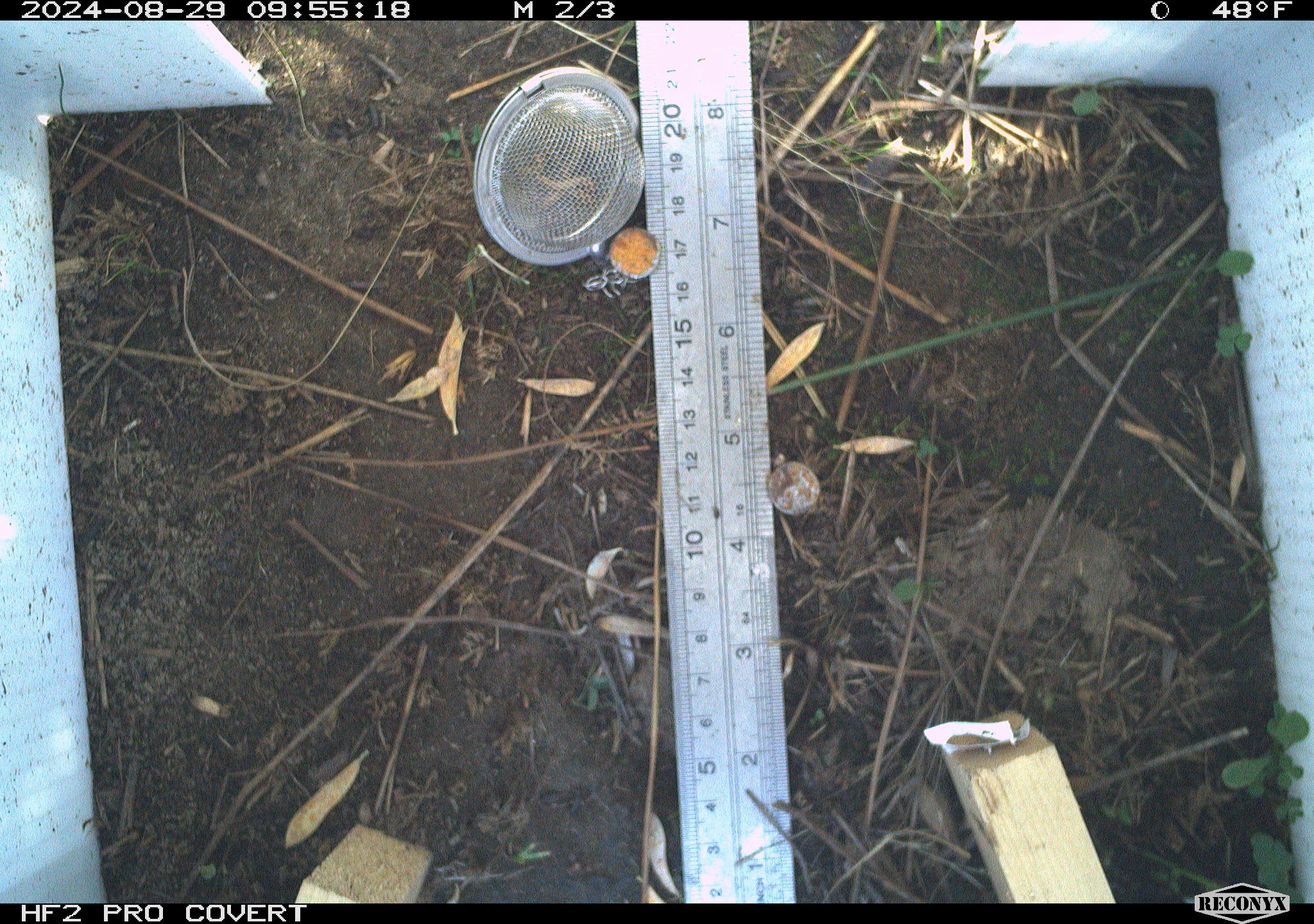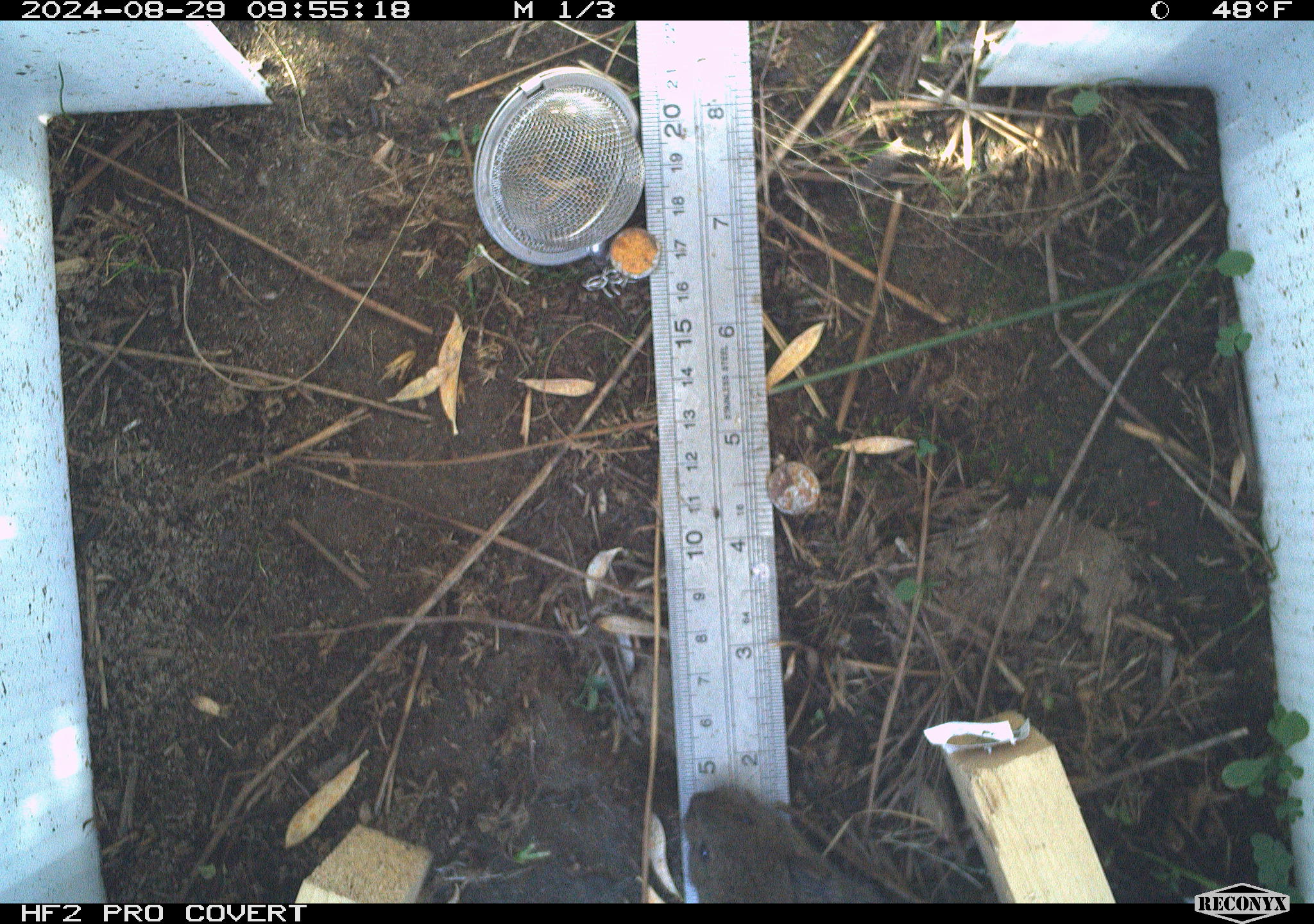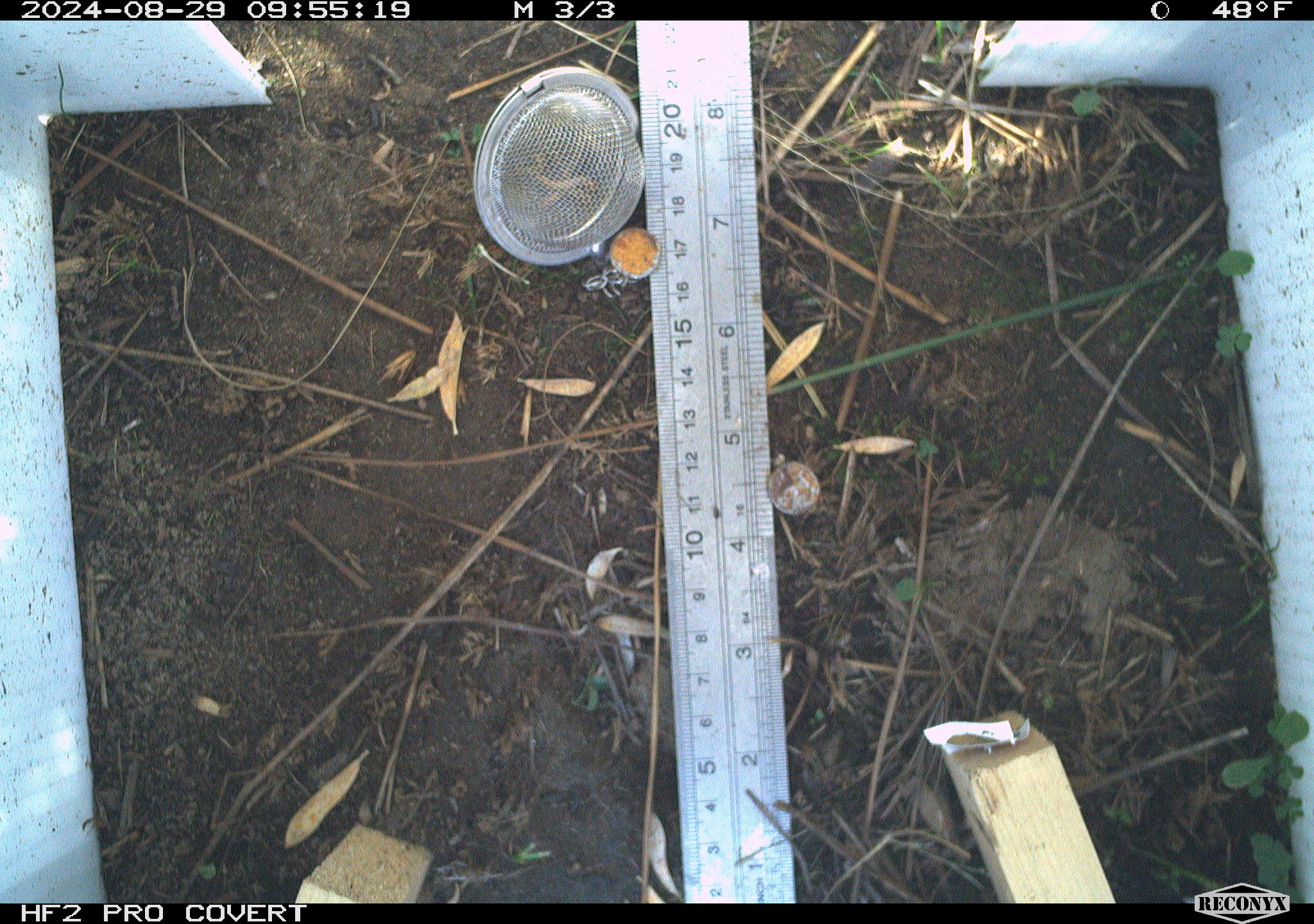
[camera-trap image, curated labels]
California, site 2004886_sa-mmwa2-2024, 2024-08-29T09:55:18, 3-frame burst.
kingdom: Animalia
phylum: Chordata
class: Mammalia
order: Rodentia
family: Cricetidae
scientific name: Arvicolinae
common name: voles, lemmings, and muskrats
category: arvicolinae subfamily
Arvicolinae subfamily (voles, lemmings, and muskrats) (Arvicolinae).